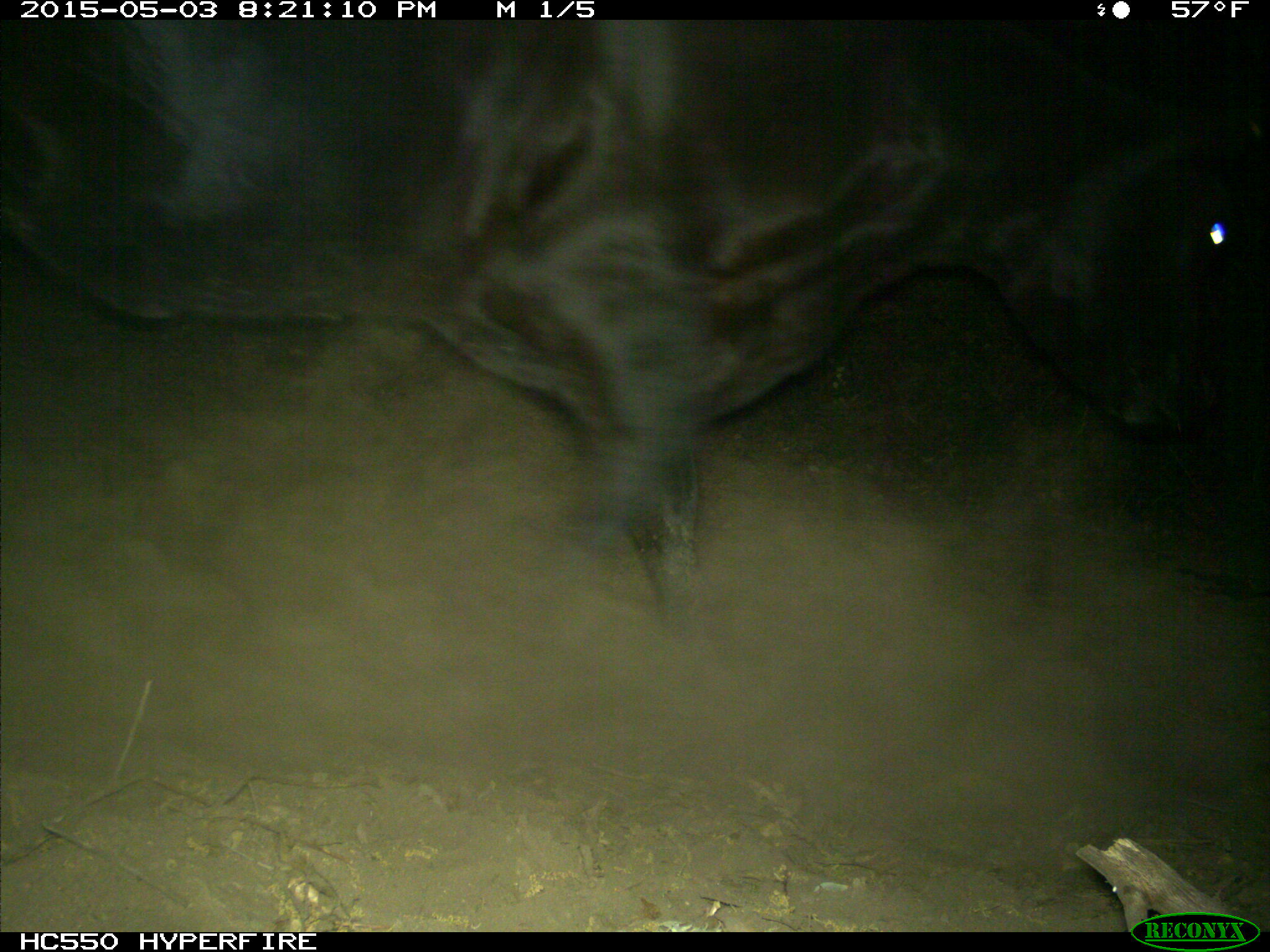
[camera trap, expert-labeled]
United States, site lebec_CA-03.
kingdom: Animalia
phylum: Chordata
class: Mammalia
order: Artiodactyla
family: Bovidae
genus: Bos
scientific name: Bos taurus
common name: domestic cow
Bos taurus (domestic cow).